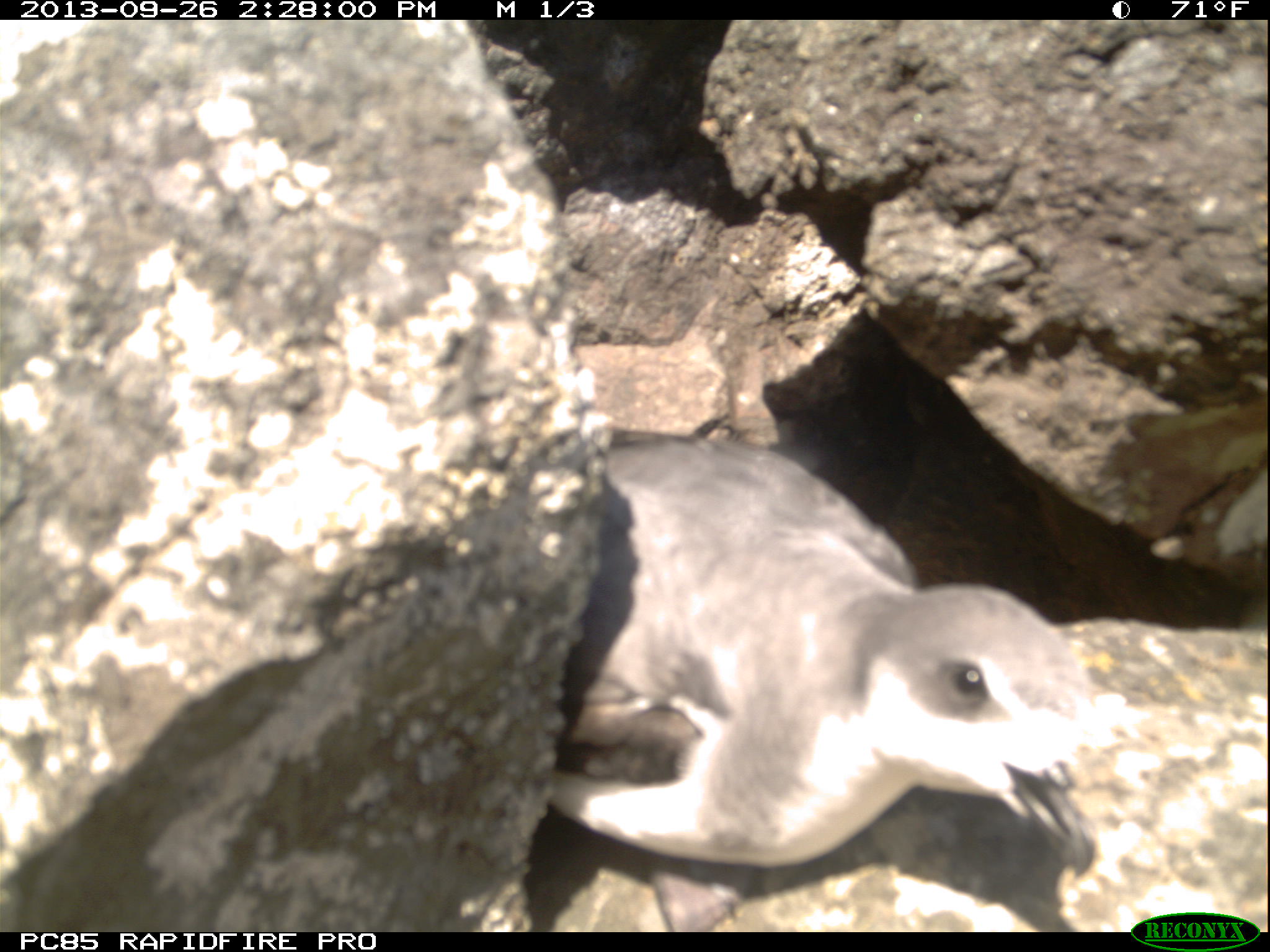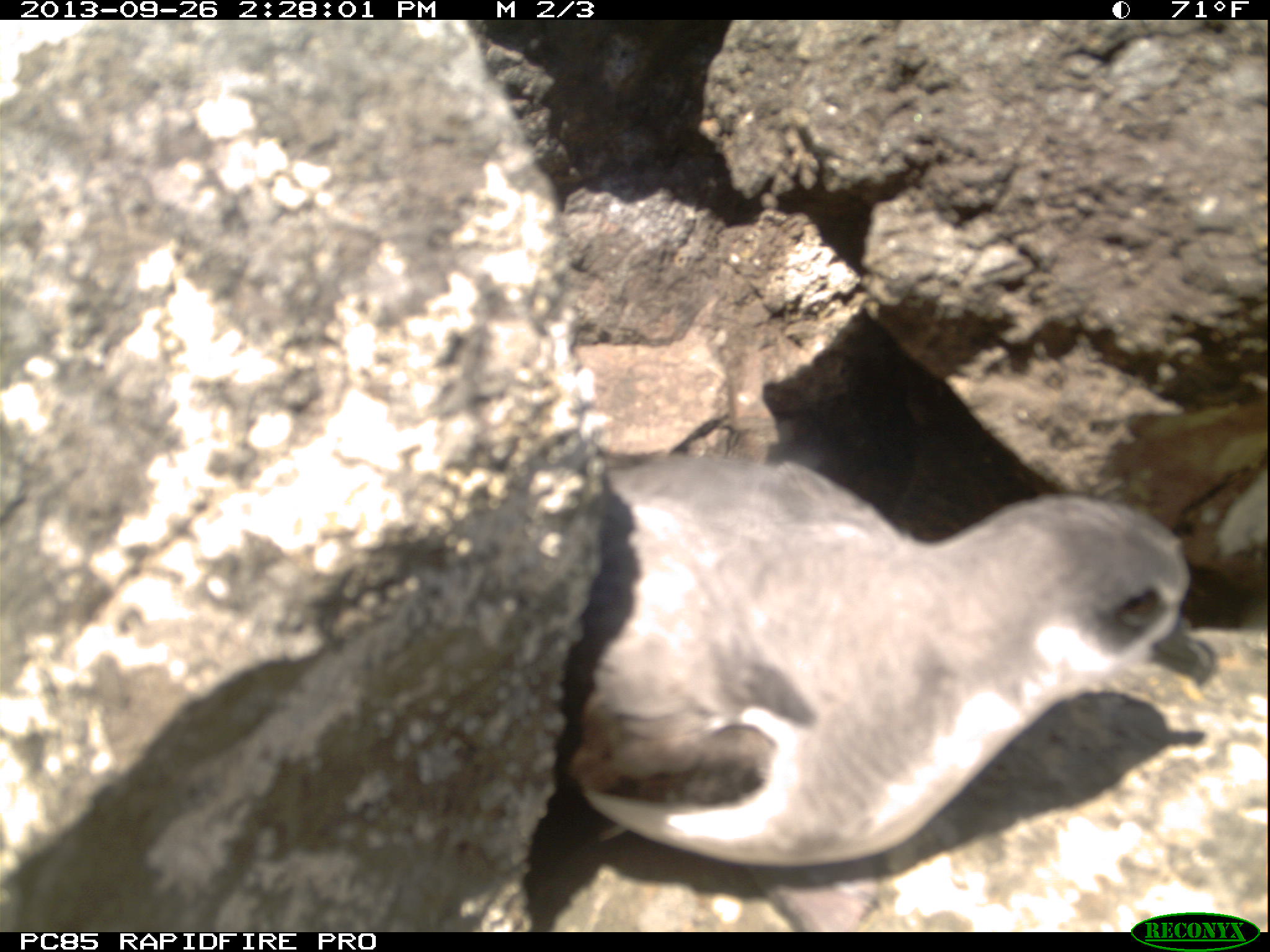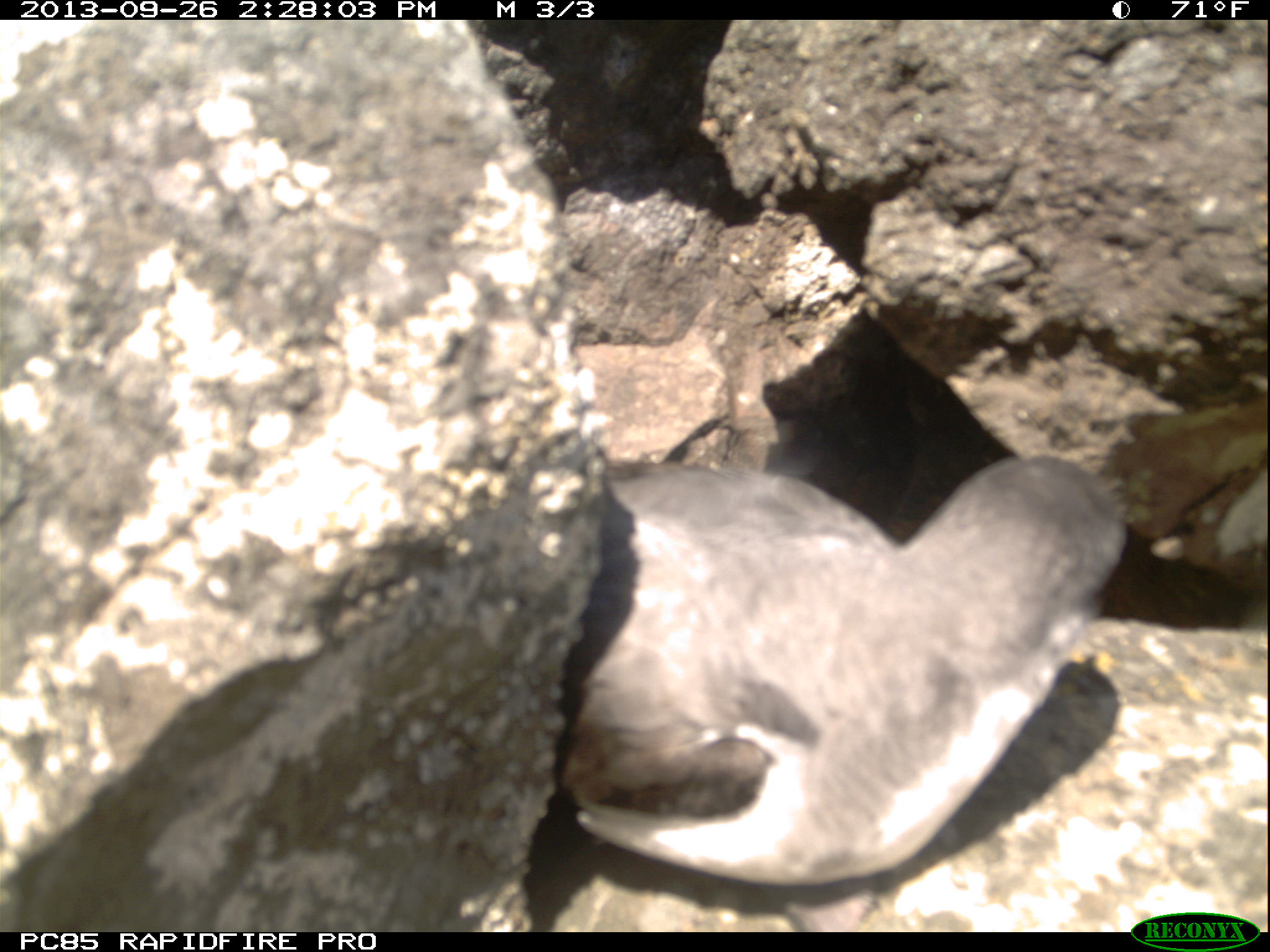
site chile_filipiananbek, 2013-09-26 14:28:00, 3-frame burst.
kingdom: Animalia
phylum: Chordata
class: Aves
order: Procellariiformes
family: Procellariidae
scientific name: Procellariidae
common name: petrel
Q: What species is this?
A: Petrel (Procellariidae).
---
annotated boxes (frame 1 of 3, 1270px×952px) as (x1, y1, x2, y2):
petrel: (511, 430, 1102, 913)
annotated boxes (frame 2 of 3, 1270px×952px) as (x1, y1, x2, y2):
petrel: (534, 449, 1237, 892)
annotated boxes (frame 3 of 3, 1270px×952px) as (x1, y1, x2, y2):
petrel: (525, 446, 1135, 911)